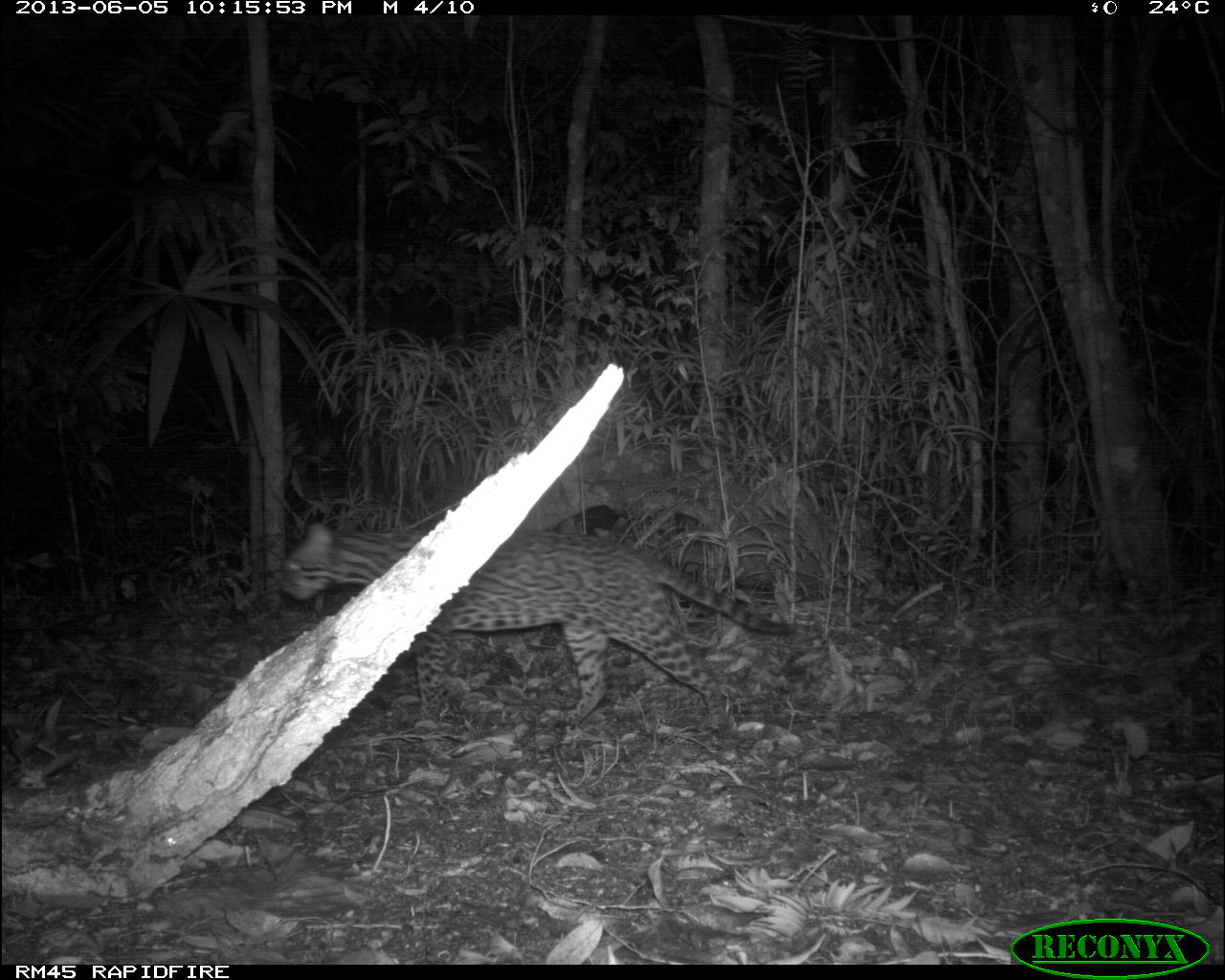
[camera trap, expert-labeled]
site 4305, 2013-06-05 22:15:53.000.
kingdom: Animalia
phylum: Chordata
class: Mammalia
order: Carnivora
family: Felidae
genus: Leopardus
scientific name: Leopardus pardalis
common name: ocelot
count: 1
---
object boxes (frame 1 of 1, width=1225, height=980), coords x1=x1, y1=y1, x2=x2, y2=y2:
leopardus pardalis: x1=277, y1=522, x2=797, y2=730